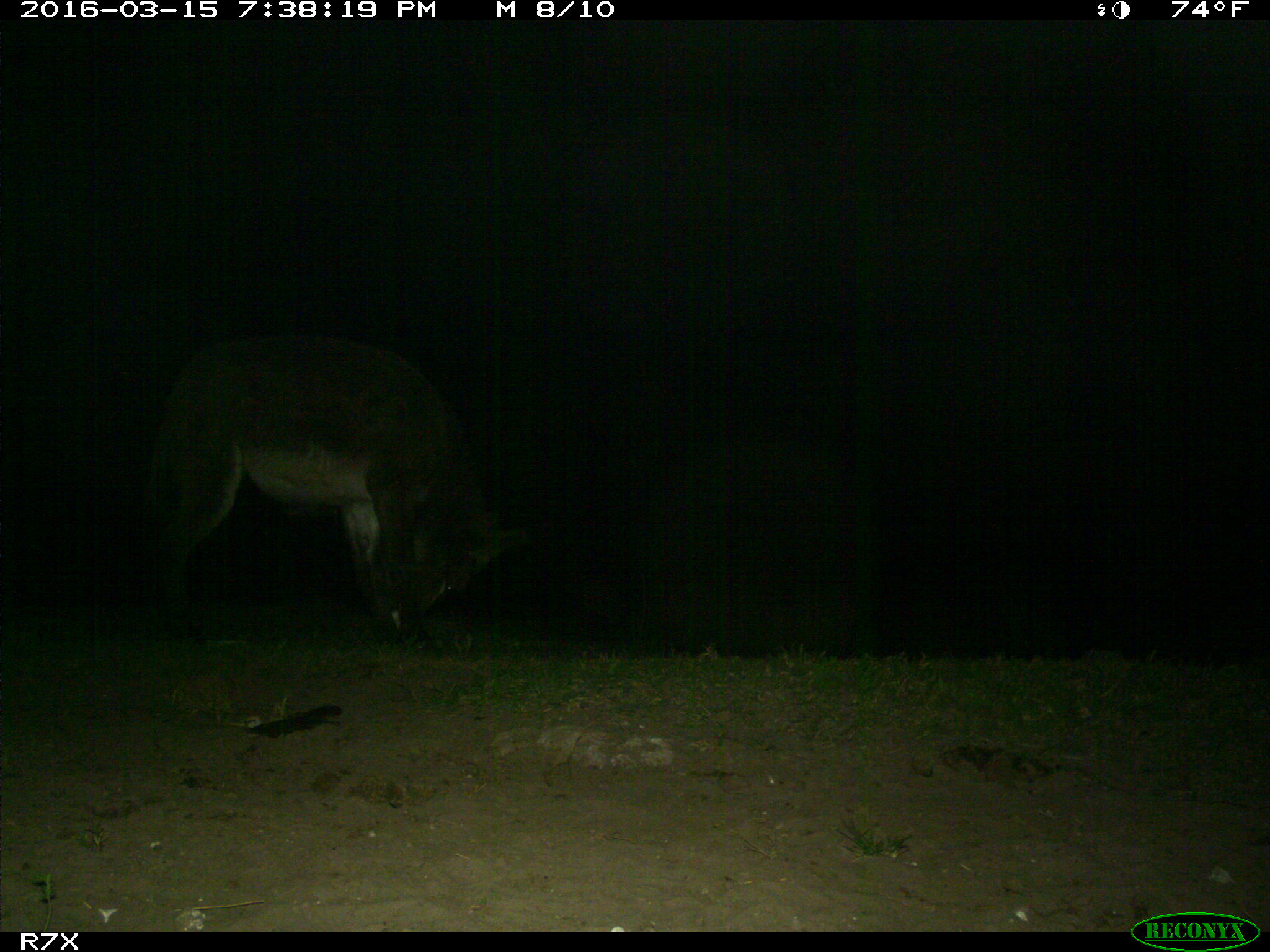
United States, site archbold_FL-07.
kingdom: Animalia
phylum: Chordata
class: Mammalia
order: Perissodactyla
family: Equidae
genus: Equus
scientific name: Equus africanus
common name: african wild ass